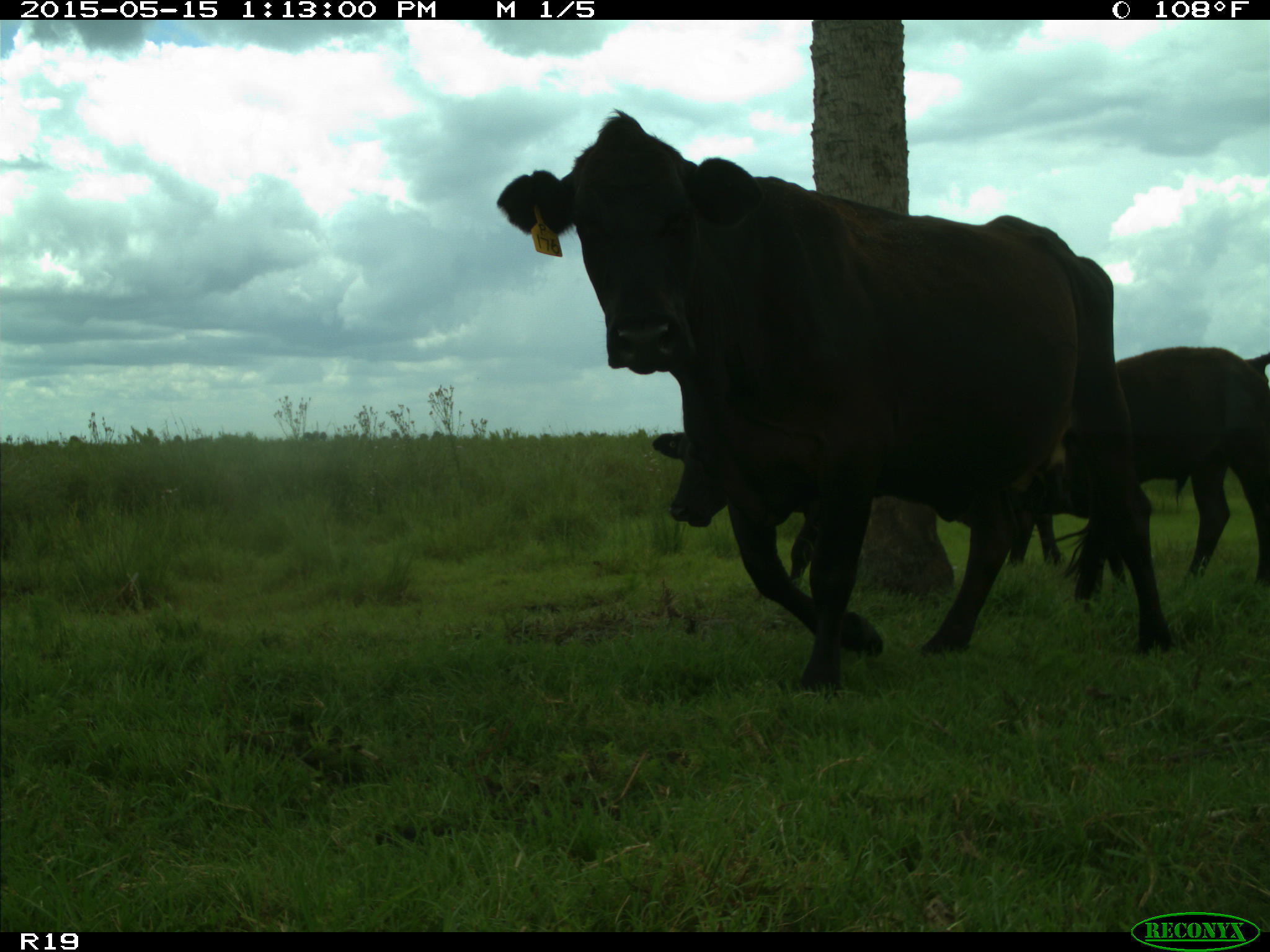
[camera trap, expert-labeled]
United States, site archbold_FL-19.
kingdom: Animalia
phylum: Chordata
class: Mammalia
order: Artiodactyla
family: Bovidae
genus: Bos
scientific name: Bos taurus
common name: domestic cow